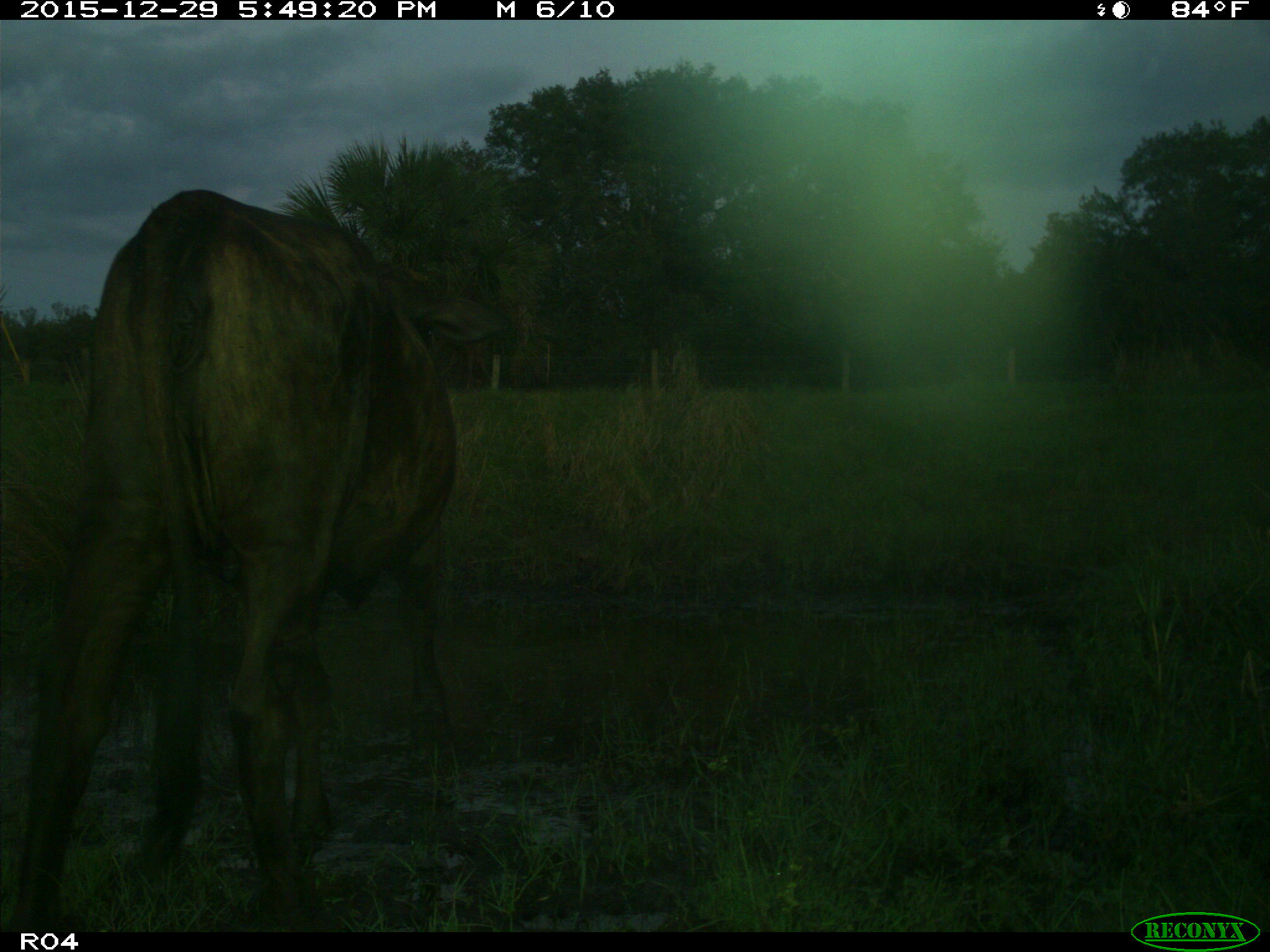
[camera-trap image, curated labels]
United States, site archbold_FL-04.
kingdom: Animalia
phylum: Chordata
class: Mammalia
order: Artiodactyla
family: Bovidae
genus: Bos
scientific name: Bos taurus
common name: domestic cow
Bos taurus (domestic cow).